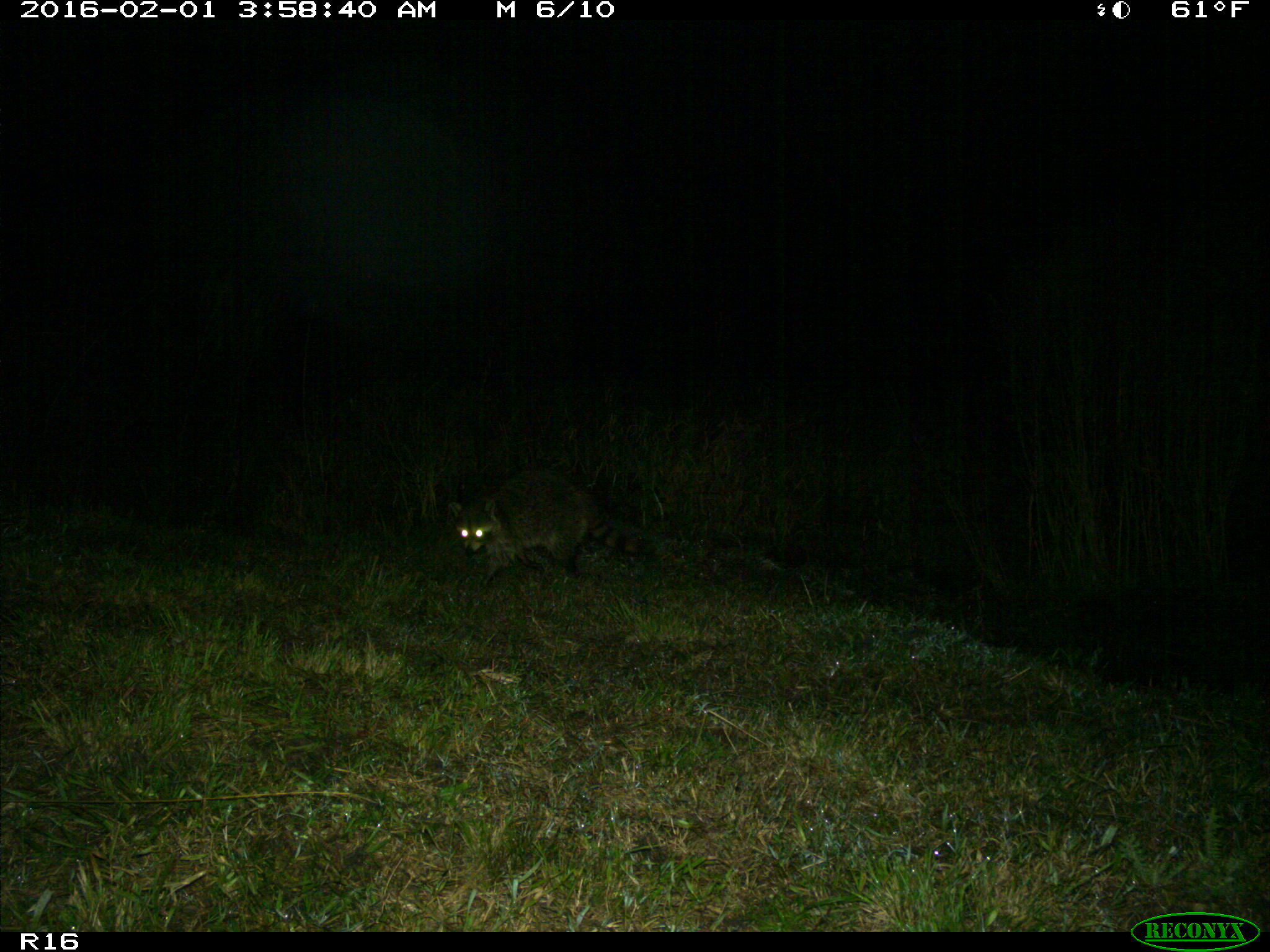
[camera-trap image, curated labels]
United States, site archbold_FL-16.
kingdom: Animalia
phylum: Chordata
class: Mammalia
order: Carnivora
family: Procyonidae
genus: Procyon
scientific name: Procyon lotor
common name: common raccoon